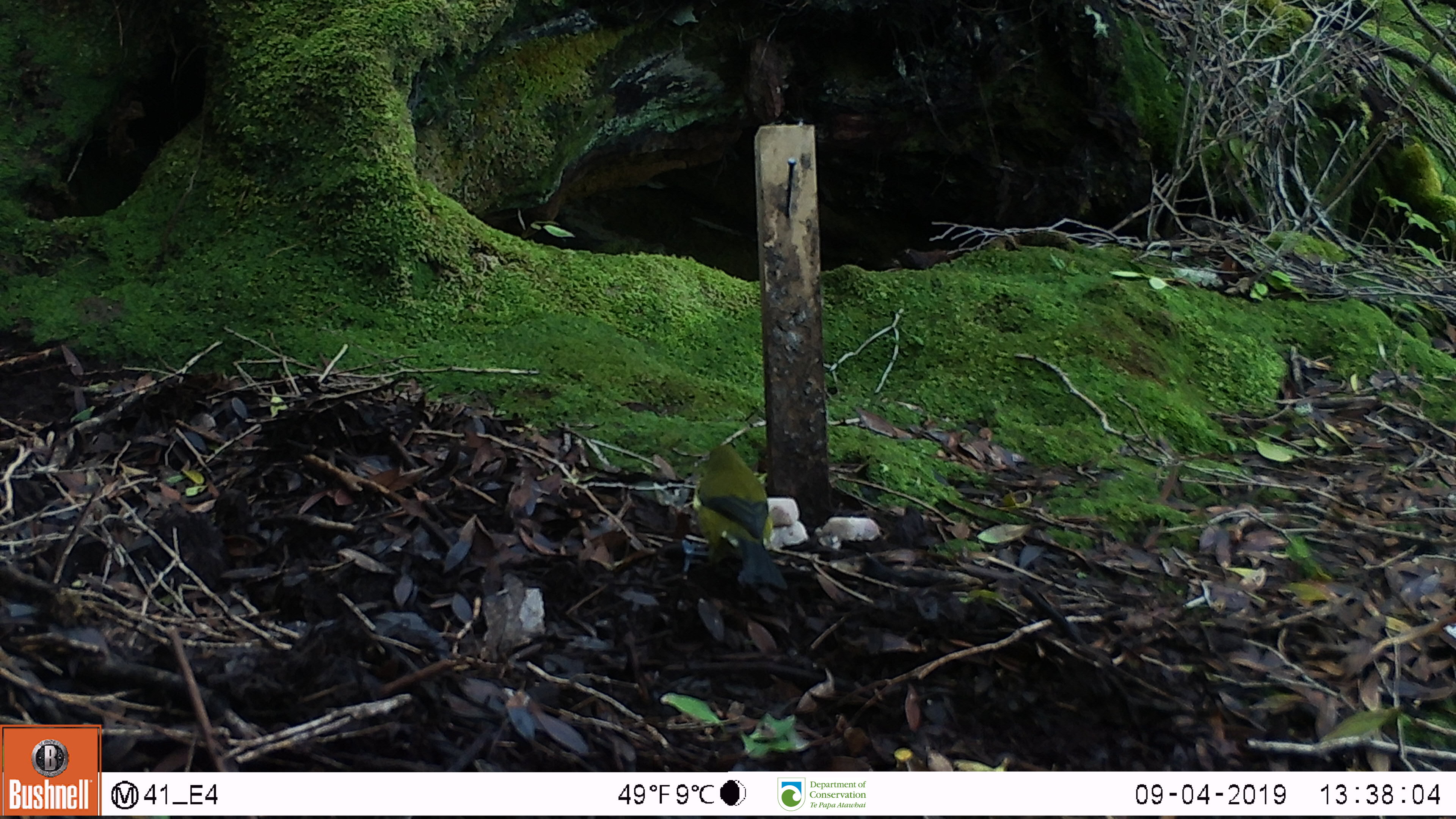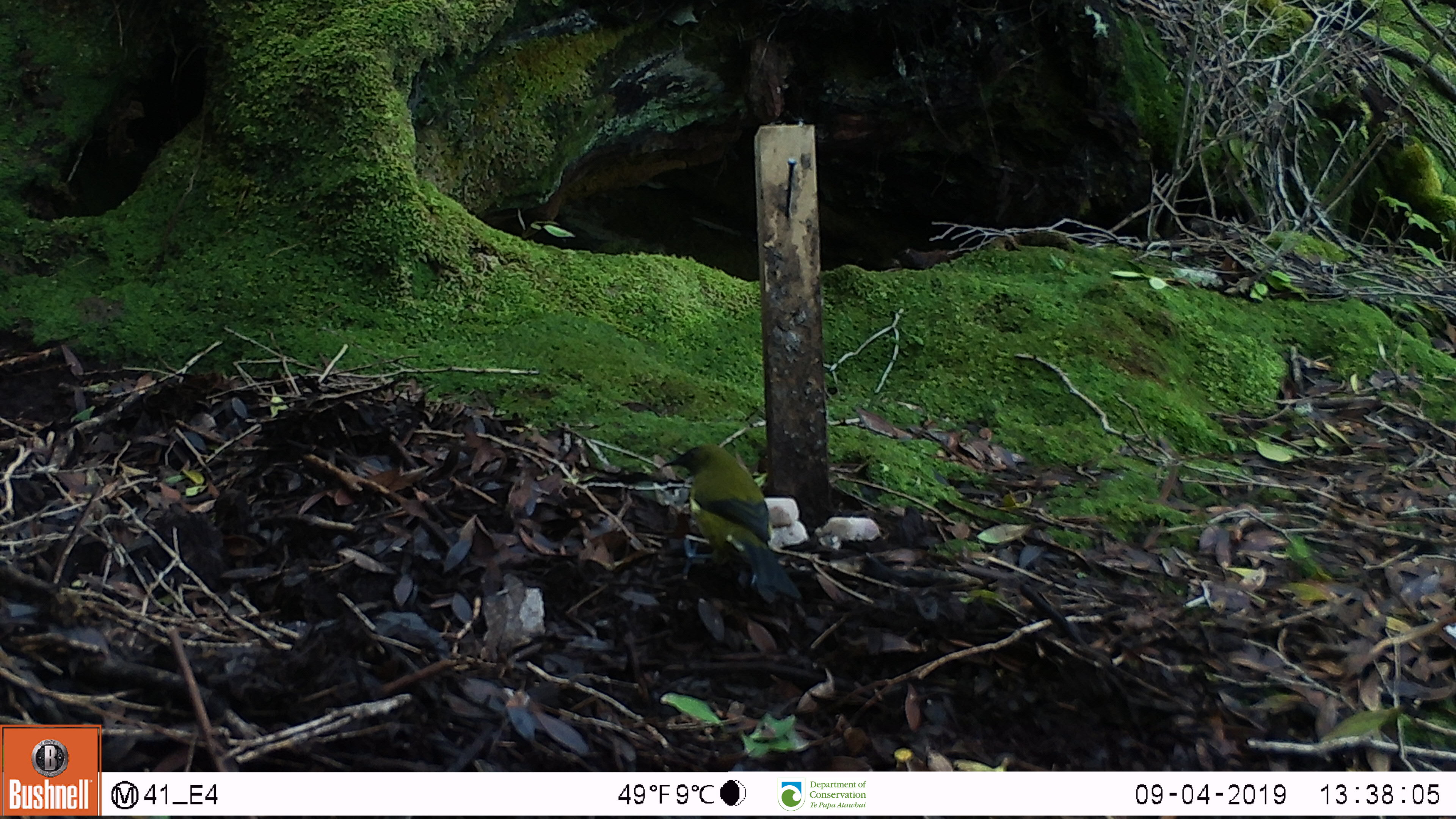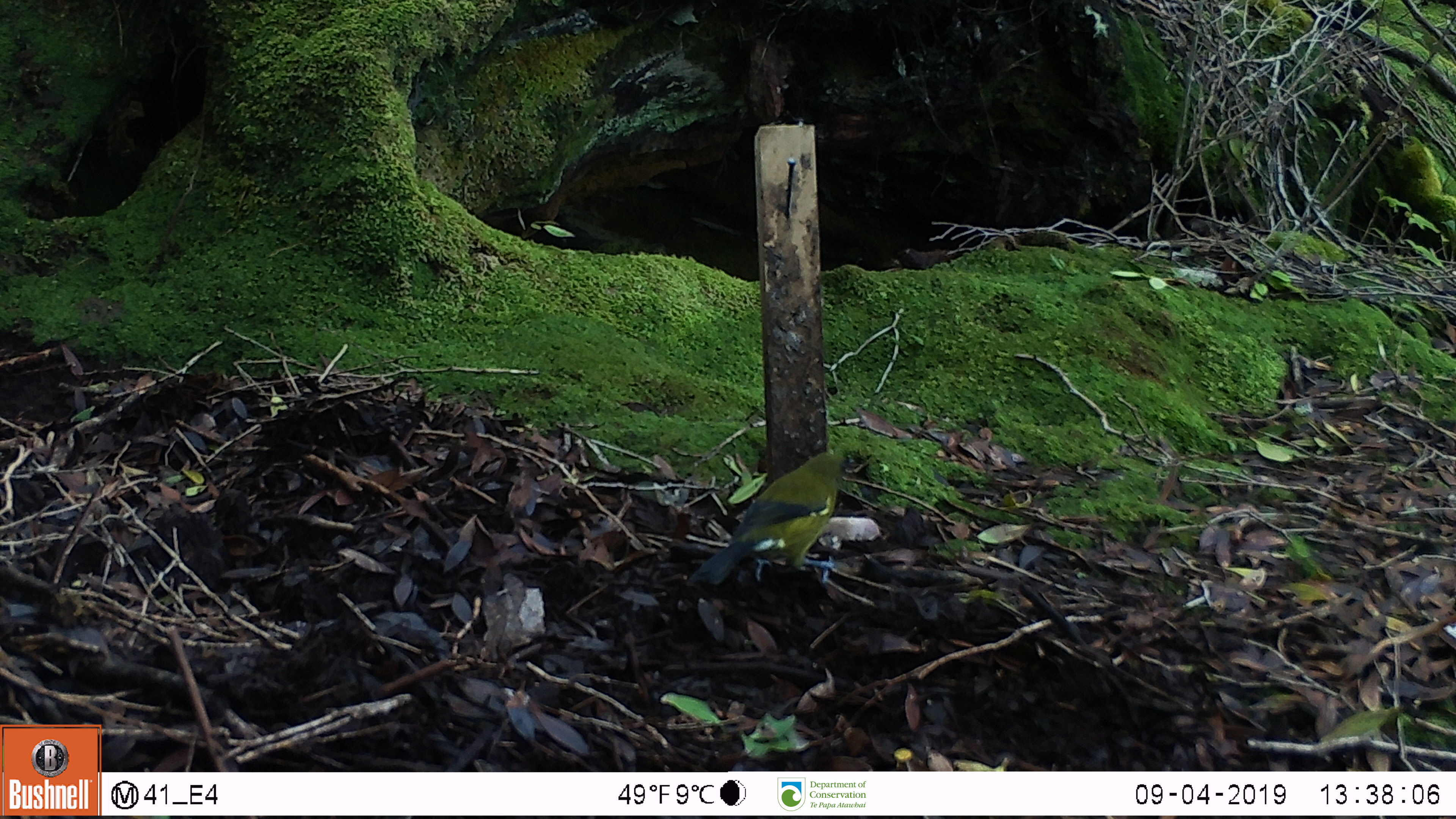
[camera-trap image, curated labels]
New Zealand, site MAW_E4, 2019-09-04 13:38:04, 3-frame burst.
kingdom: Animalia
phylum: Chordata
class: Aves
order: Passeriformes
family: Meliphagidae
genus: Anthornis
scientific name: Anthornis melanura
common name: new zealand bellbird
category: bellbird